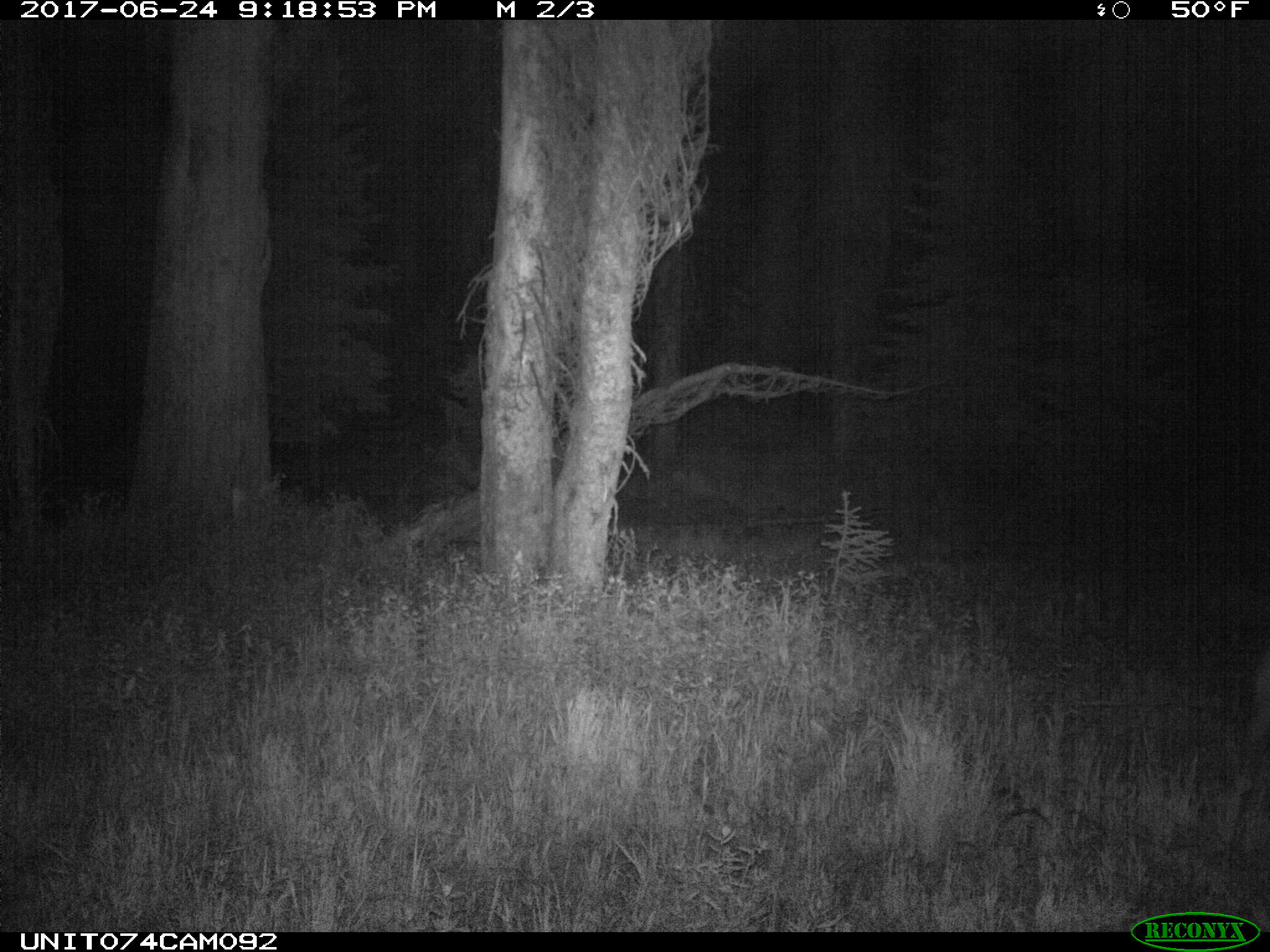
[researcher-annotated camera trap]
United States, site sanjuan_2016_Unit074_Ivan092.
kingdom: Animalia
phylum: Chordata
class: Mammalia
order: Artiodactyla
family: Cervidae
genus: Odocoileus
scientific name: Odocoileus hemionus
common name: mule deer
Odocoileus hemionus (mule deer).